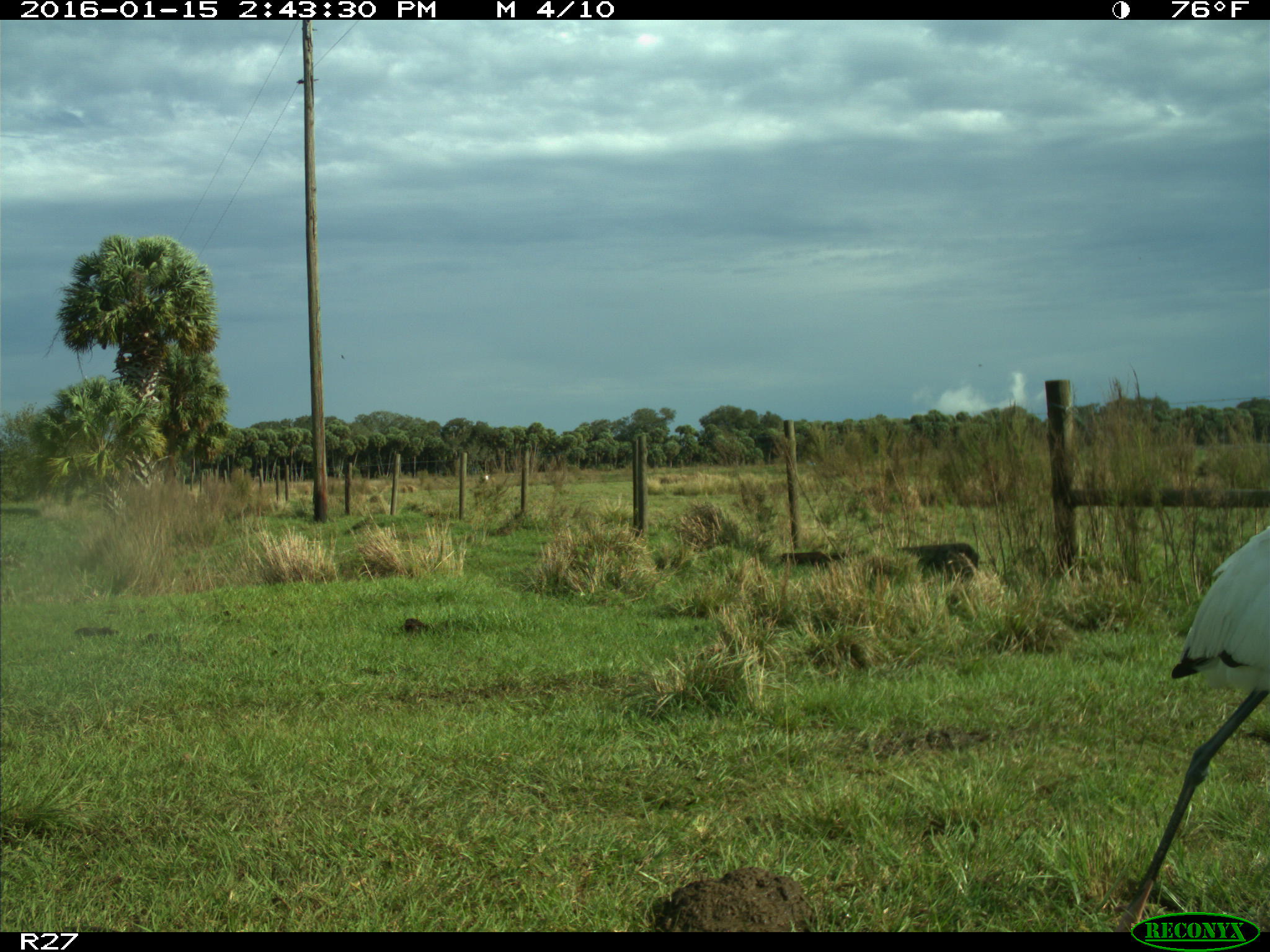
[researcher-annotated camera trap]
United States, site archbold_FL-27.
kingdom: Animalia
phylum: Chordata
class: Aves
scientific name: Aves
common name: birds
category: unidentified bird